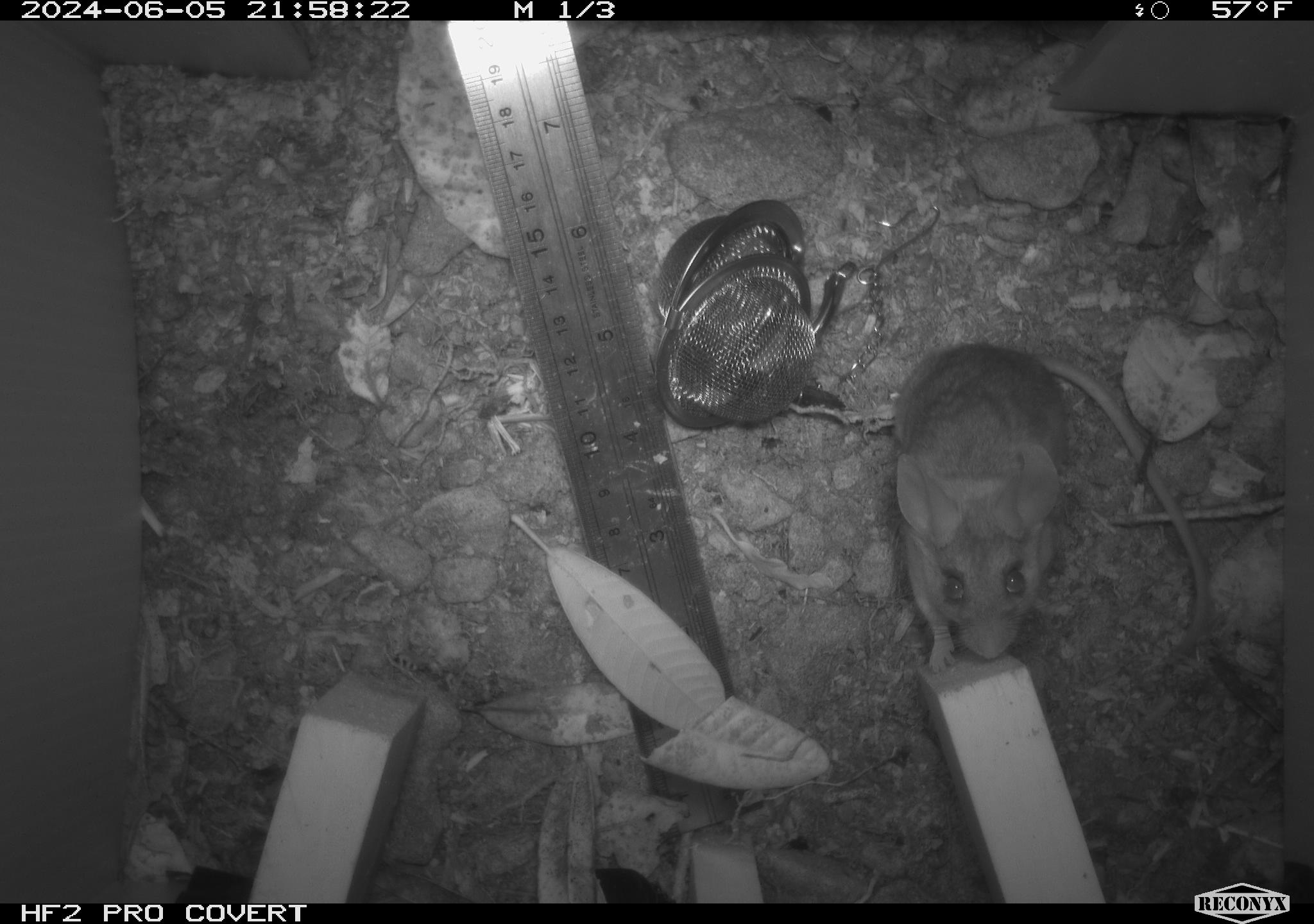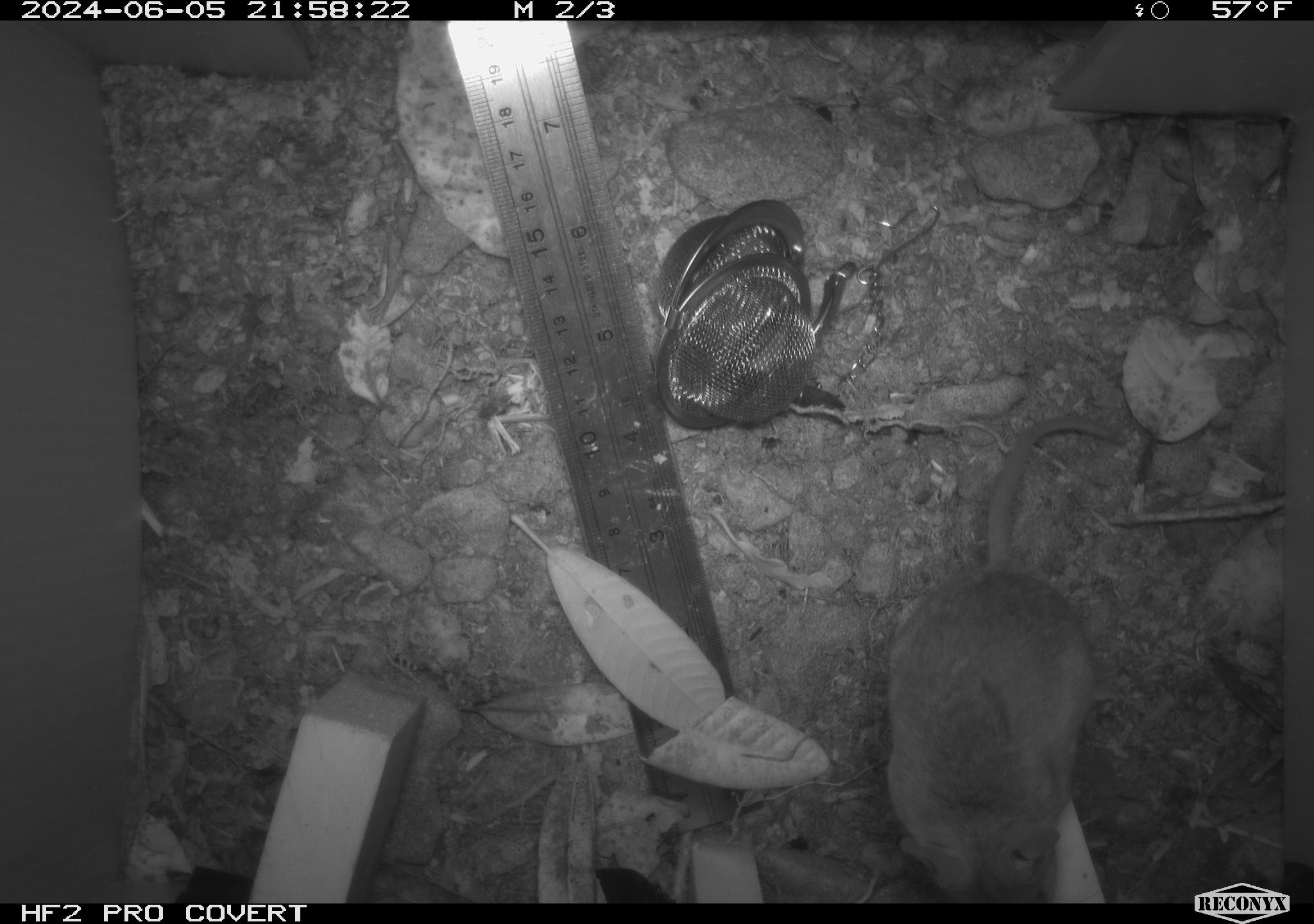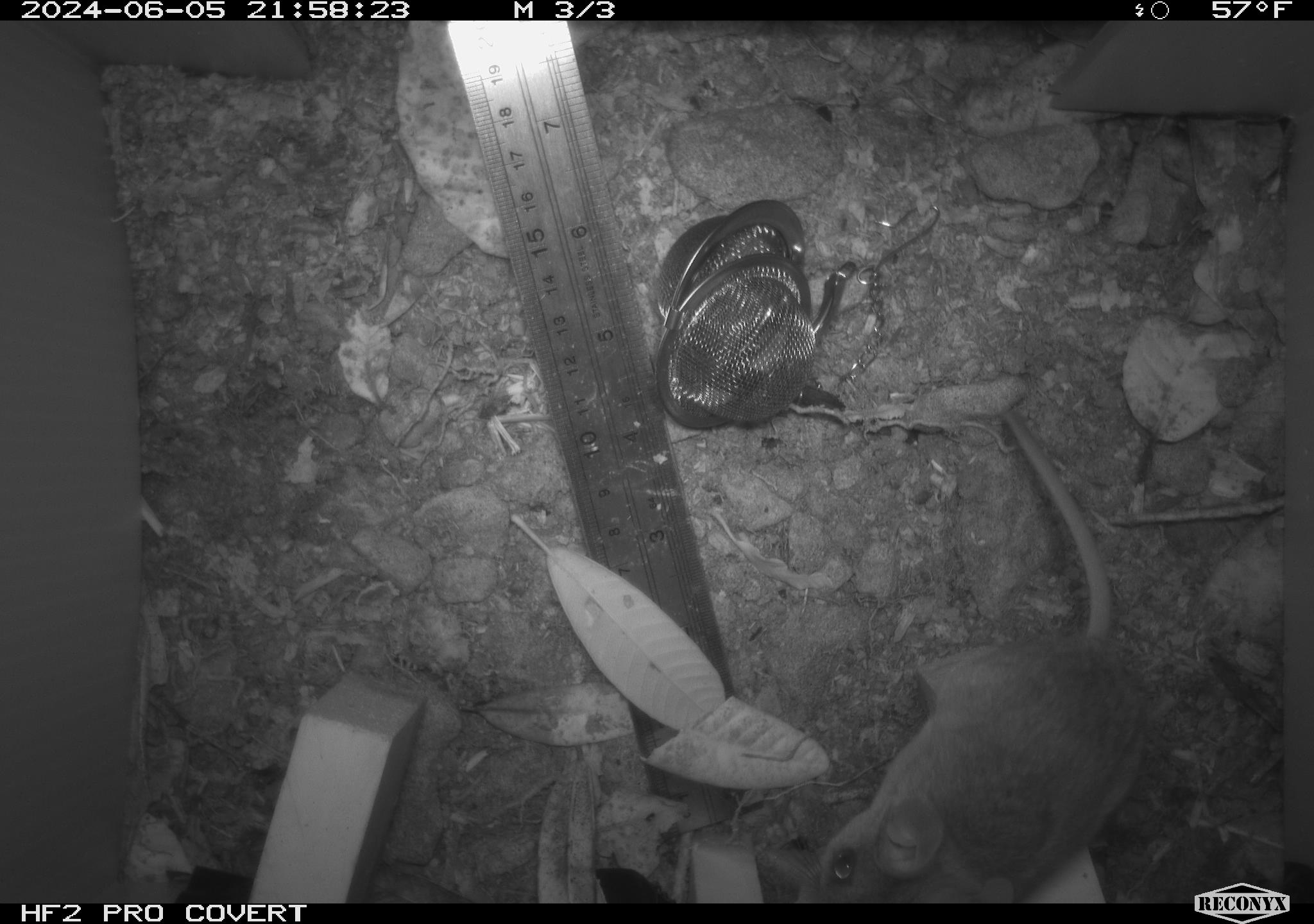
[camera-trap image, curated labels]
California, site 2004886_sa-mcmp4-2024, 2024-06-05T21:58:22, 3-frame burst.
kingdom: Animalia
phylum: Chordata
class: Mammalia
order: Rodentia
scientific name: Rodentia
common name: mouse species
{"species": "mouse species (Rodentia)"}